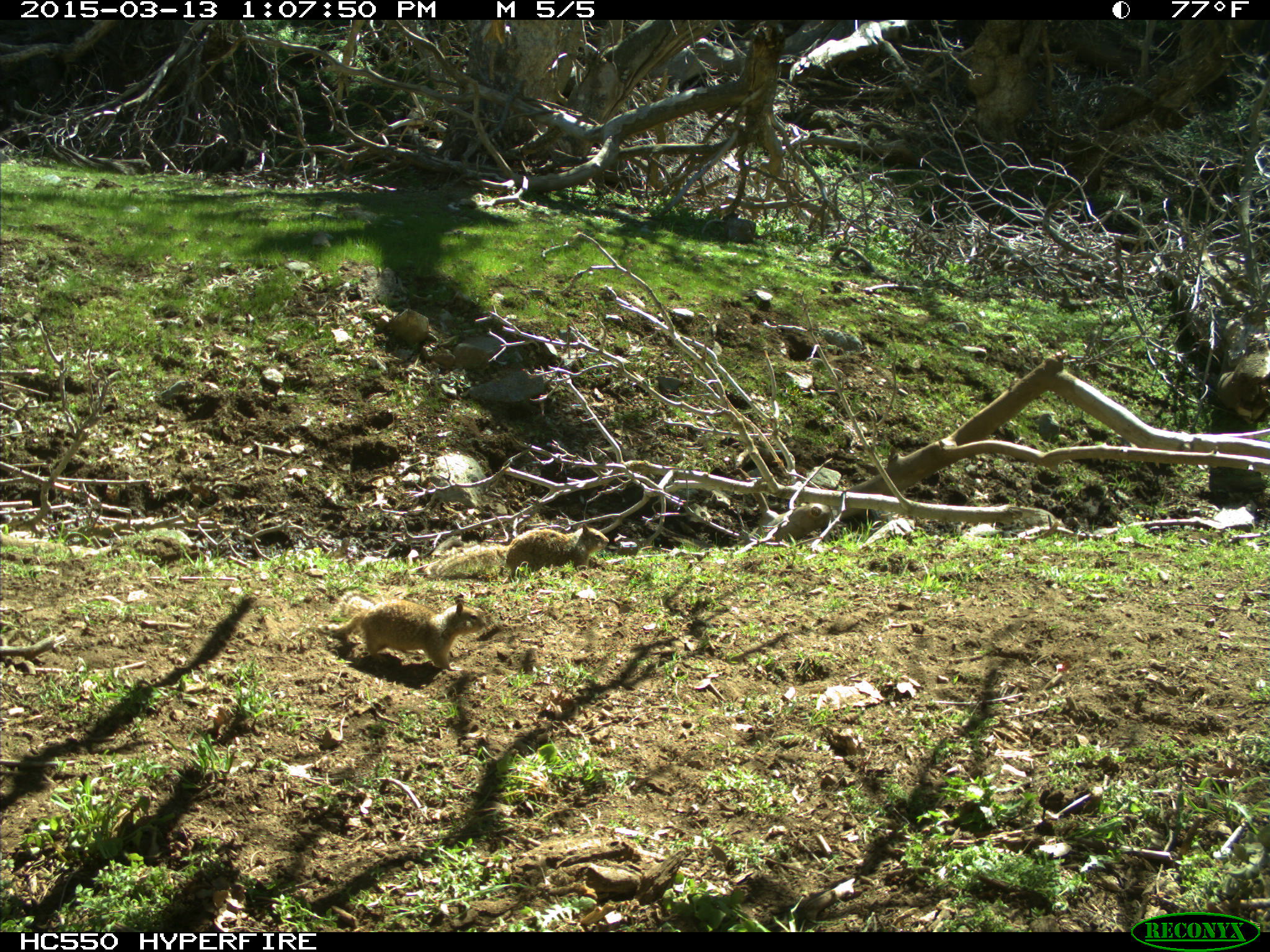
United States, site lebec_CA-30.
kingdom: Animalia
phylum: Chordata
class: Mammalia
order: Rodentia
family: Sciuridae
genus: Otospermophilus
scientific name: Otospermophilus beecheyi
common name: california ground squirrel